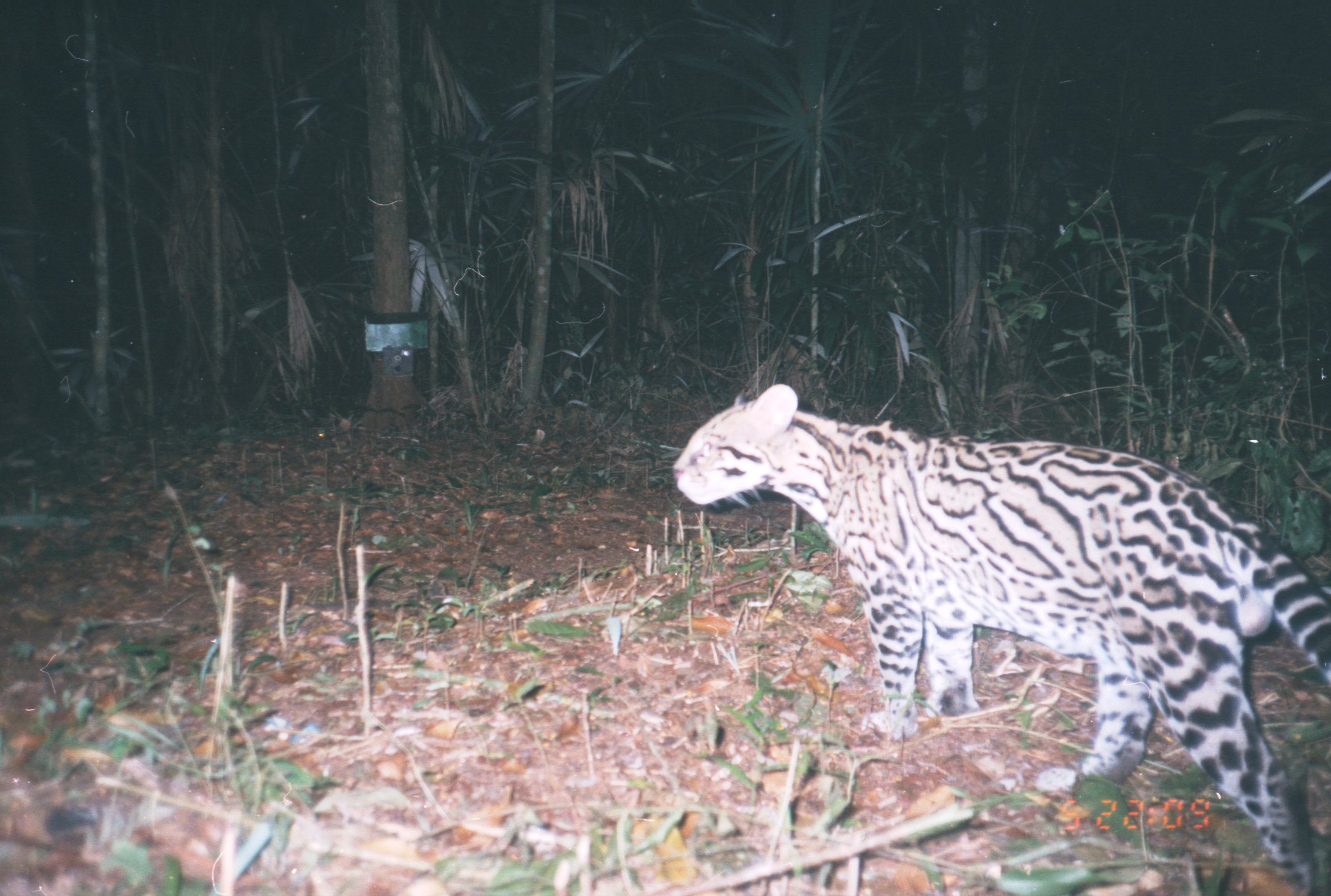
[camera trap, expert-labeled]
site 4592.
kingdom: Animalia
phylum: Chordata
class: Mammalia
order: Carnivora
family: Felidae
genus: Leopardus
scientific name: Leopardus pardalis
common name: ocelot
Leopardus pardalis (ocelot).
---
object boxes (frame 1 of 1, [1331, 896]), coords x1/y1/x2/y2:
leopardus pardalis: 672/382/1331/881